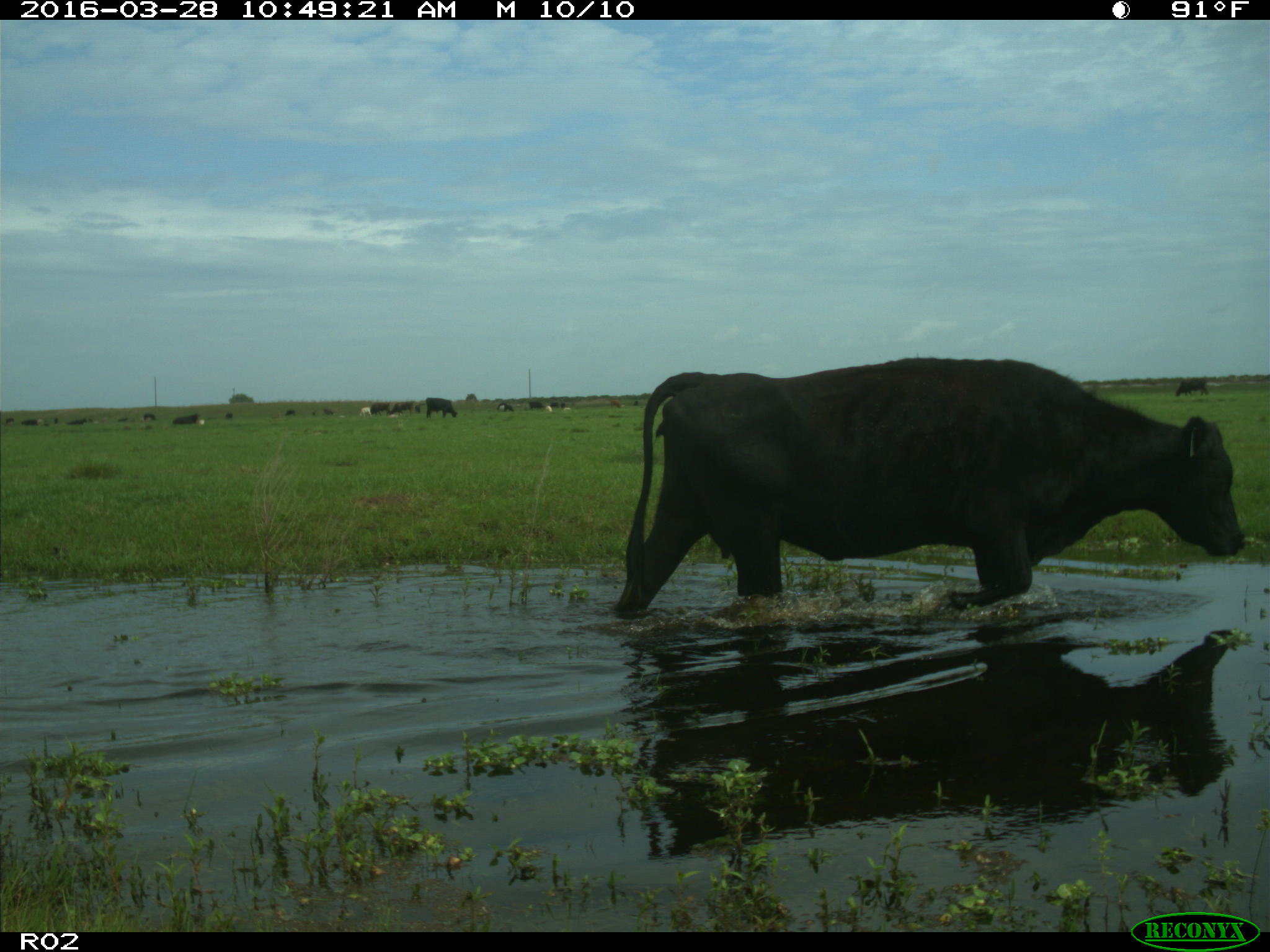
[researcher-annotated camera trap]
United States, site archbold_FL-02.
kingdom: Animalia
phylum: Chordata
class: Mammalia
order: Artiodactyla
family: Bovidae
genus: Bos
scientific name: Bos taurus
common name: domestic cow